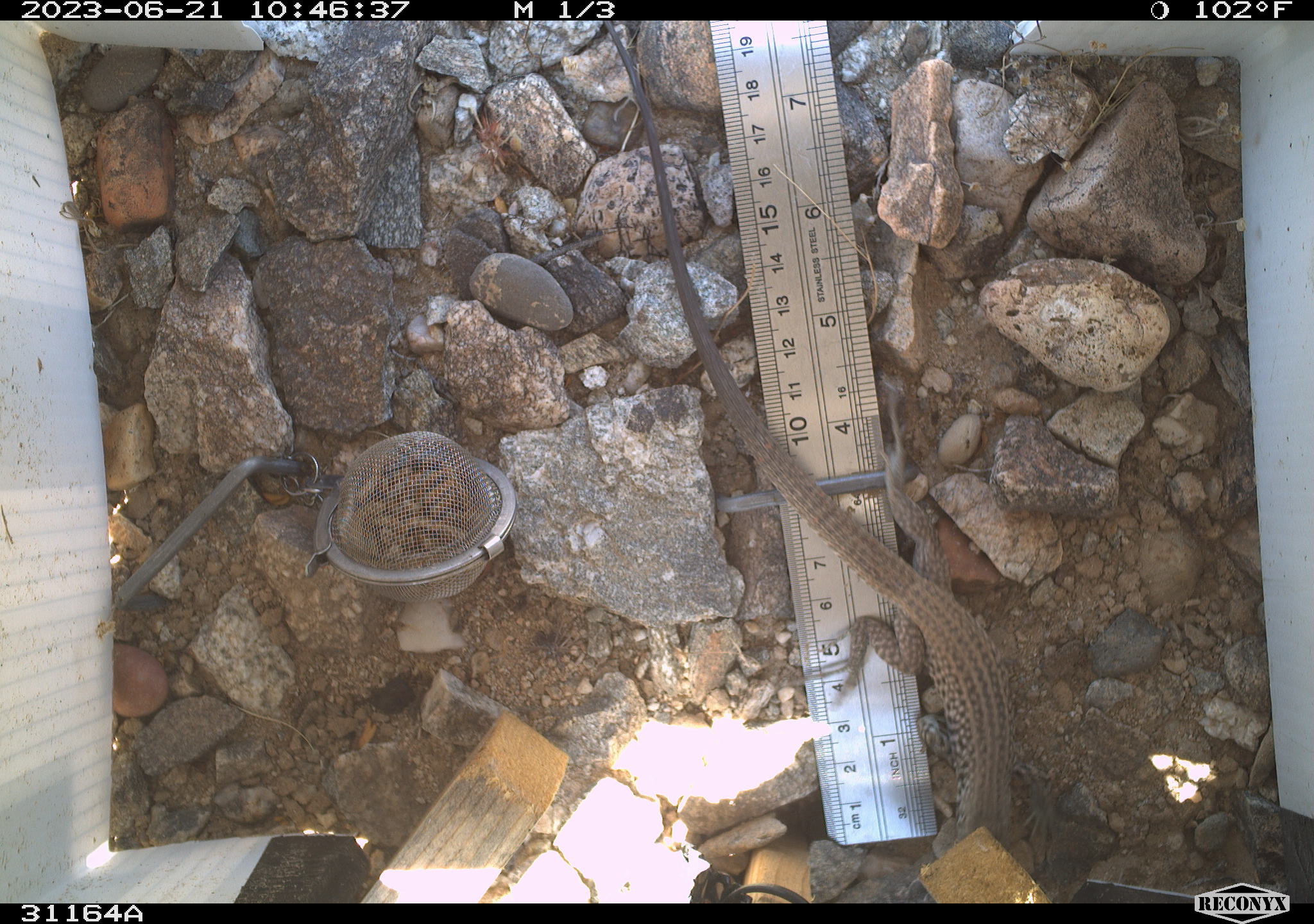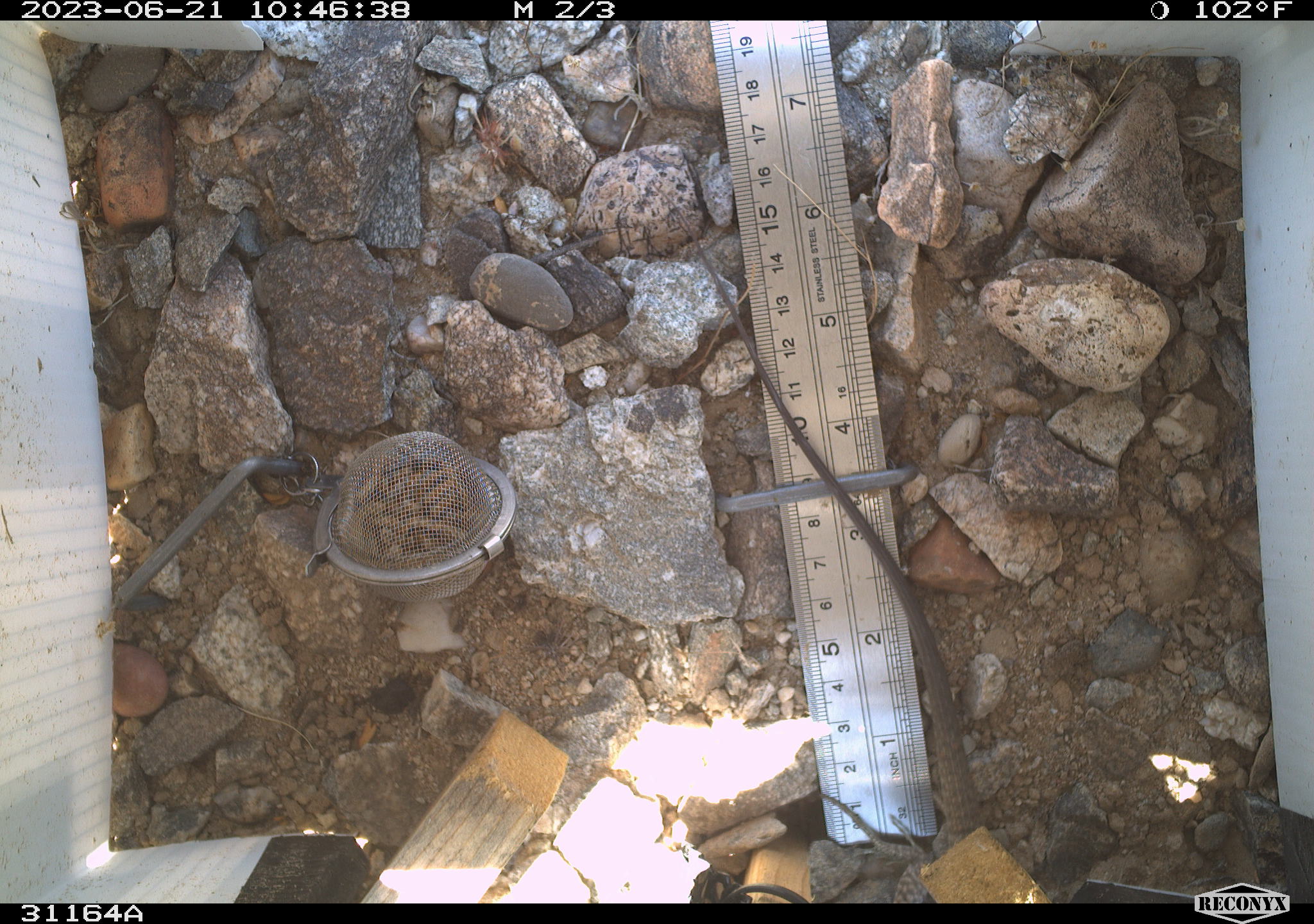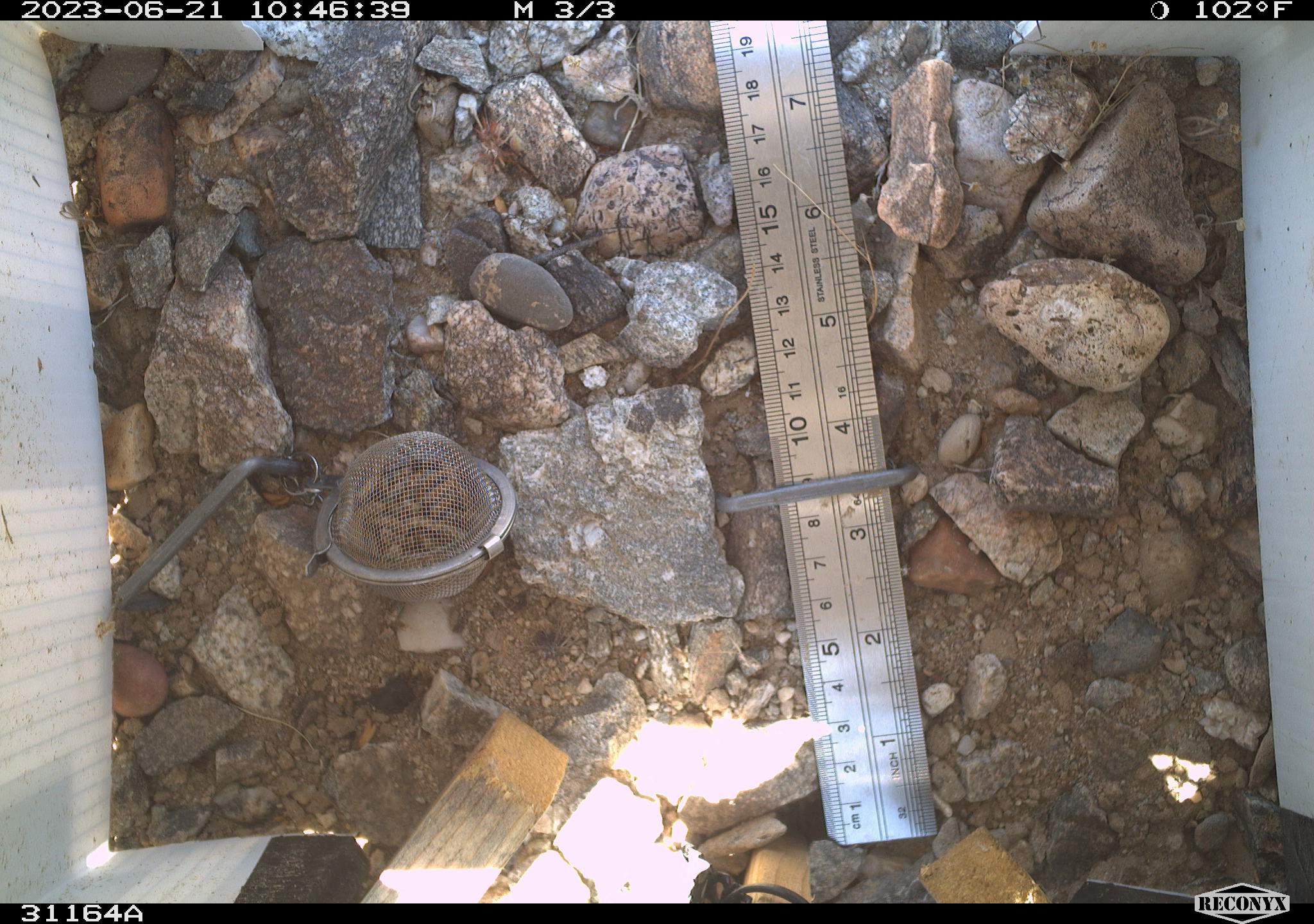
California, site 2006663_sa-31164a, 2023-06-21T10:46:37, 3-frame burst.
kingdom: Animalia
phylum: Chordata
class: Reptilia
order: Squamata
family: Teiidae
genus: Aspidoscelis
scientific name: Aspidoscelis tigris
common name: western whiptail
Western whiptail (Aspidoscelis tigris).